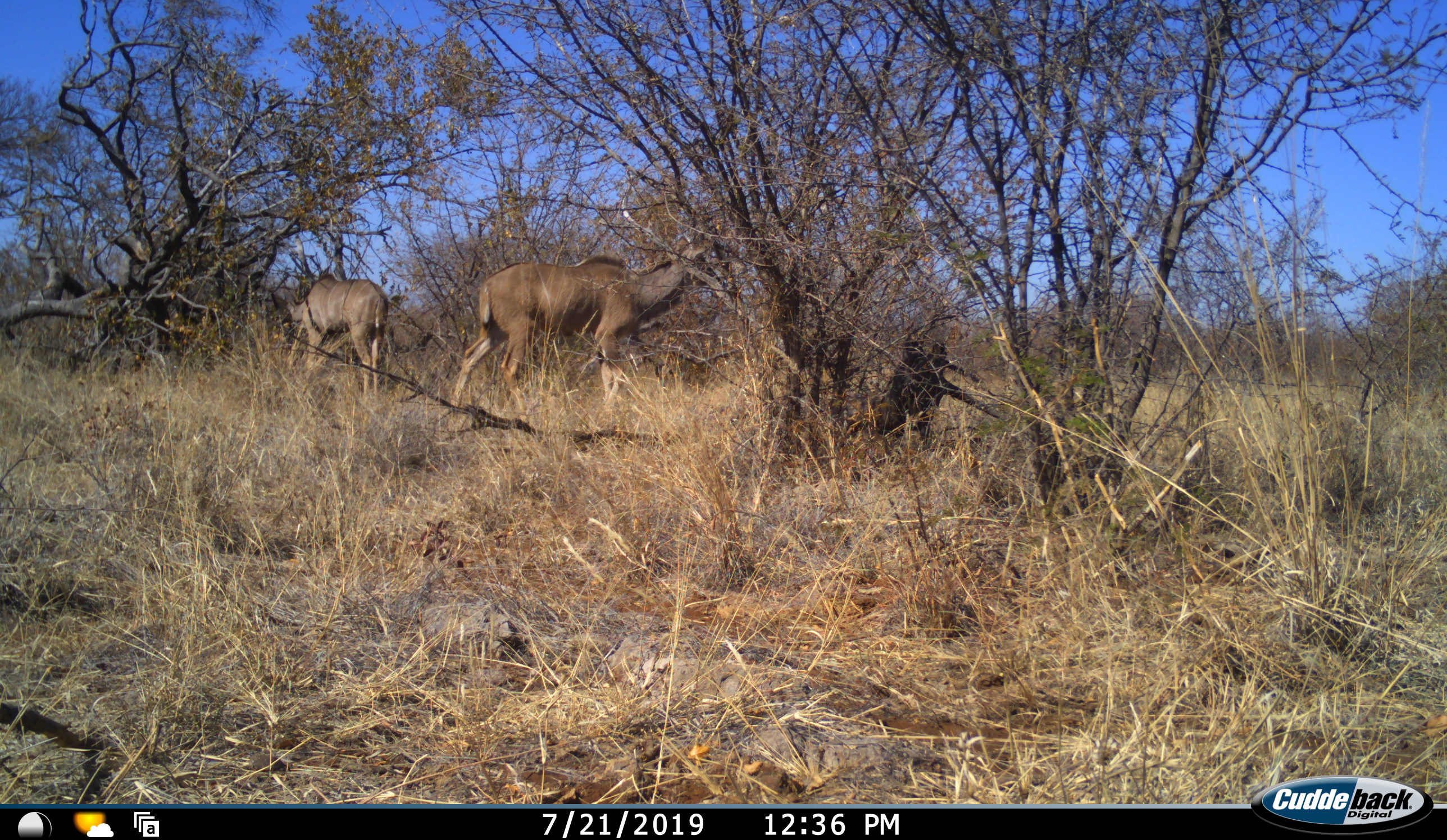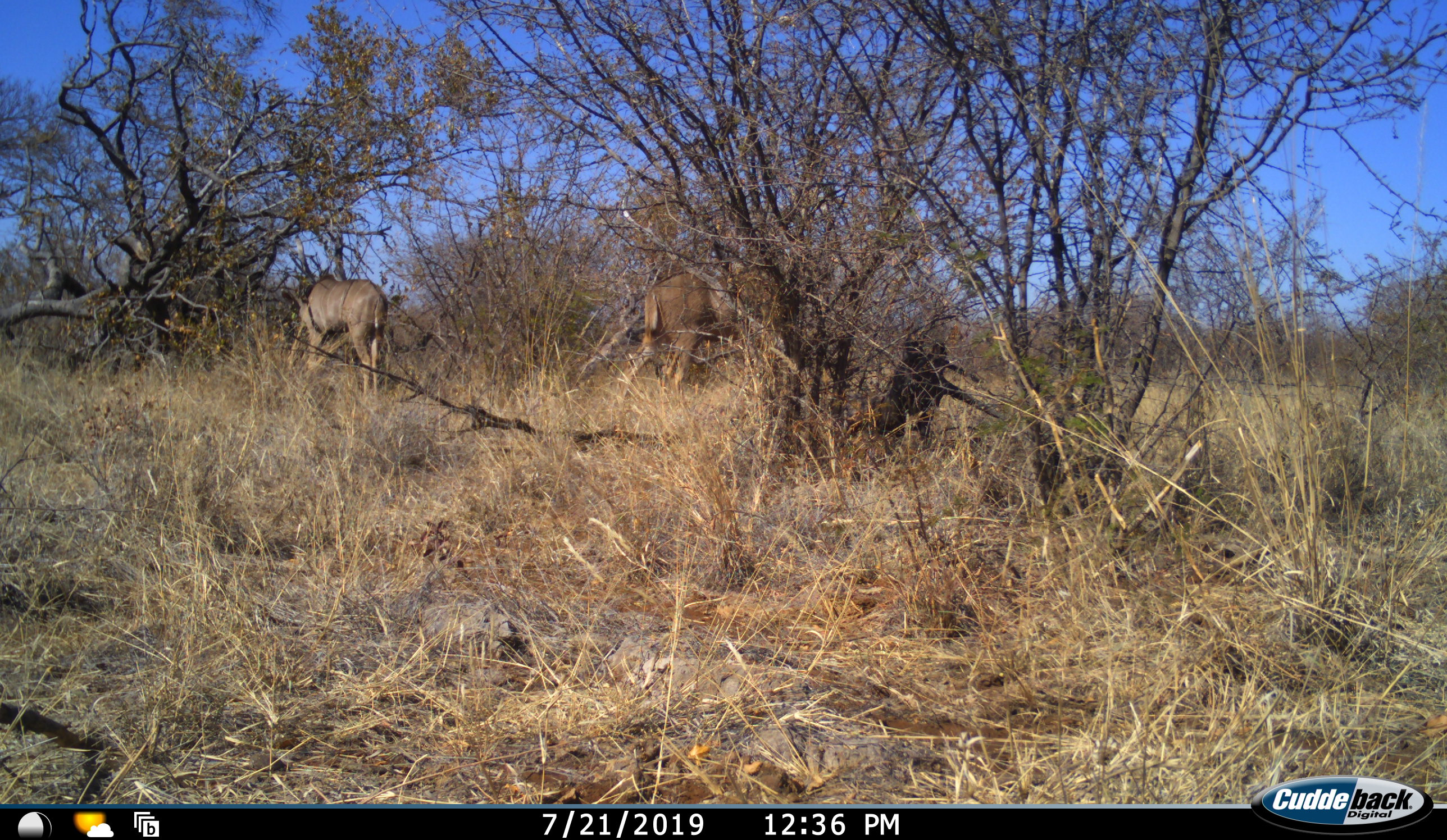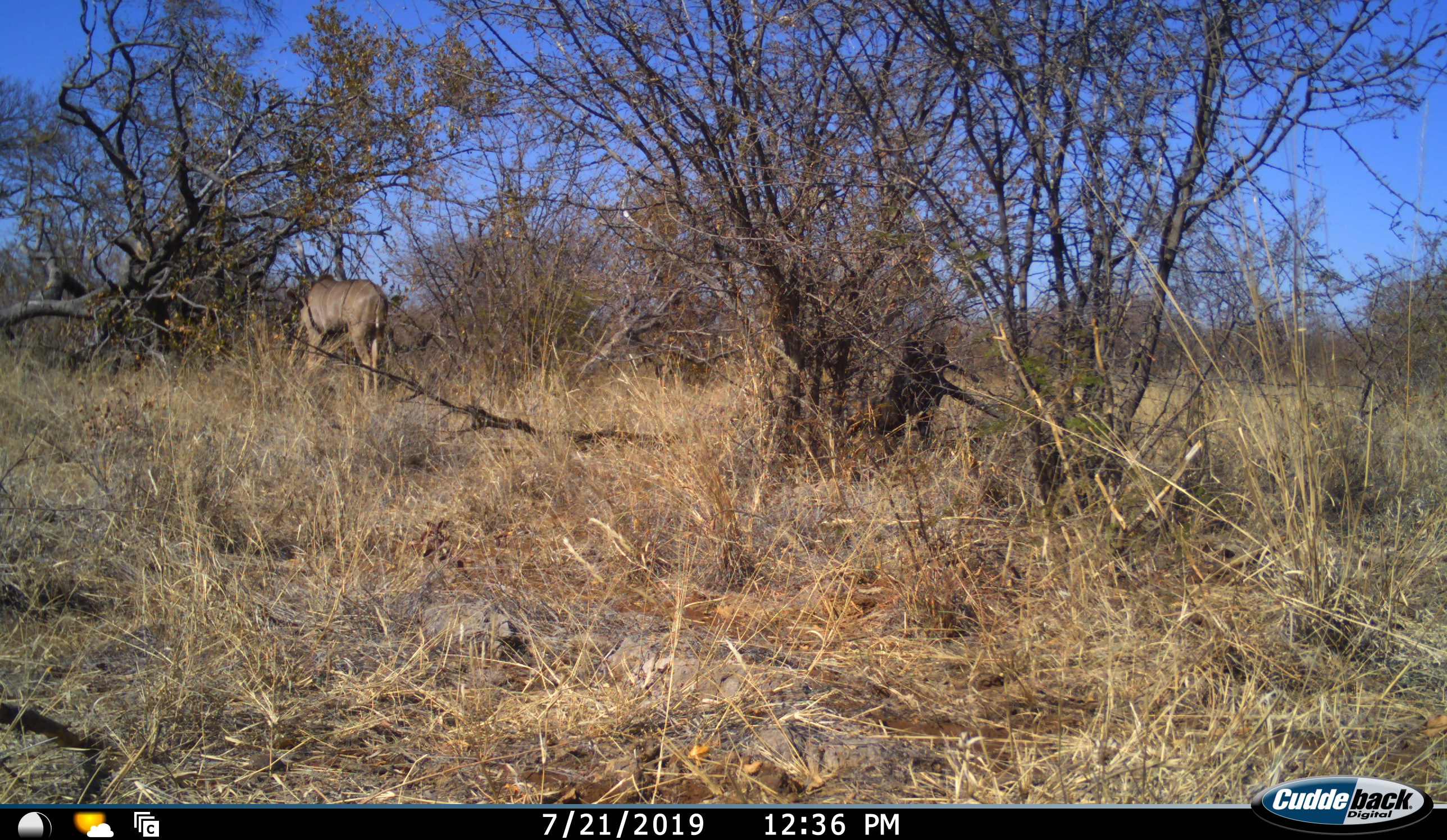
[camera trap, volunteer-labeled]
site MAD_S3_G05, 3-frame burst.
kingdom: Animalia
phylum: Chordata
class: Mammalia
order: Artiodactyla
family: Bovidae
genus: Tragelaphus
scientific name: Tragelaphus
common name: kudu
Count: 2.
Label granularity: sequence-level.